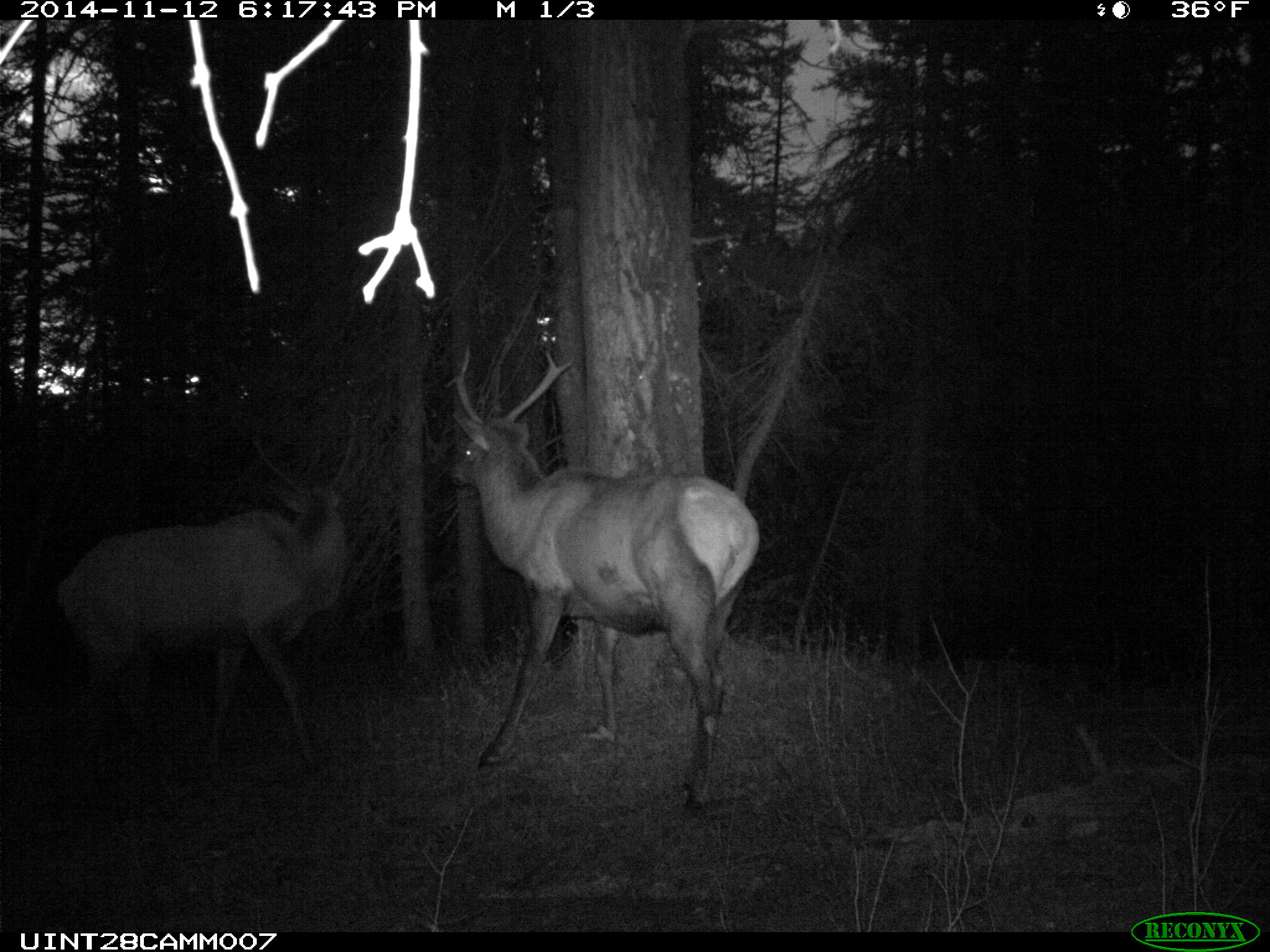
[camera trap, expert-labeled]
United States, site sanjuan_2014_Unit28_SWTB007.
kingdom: Animalia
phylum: Chordata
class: Mammalia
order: Artiodactyla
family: Cervidae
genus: Cervus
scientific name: Cervus elaphus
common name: red deer